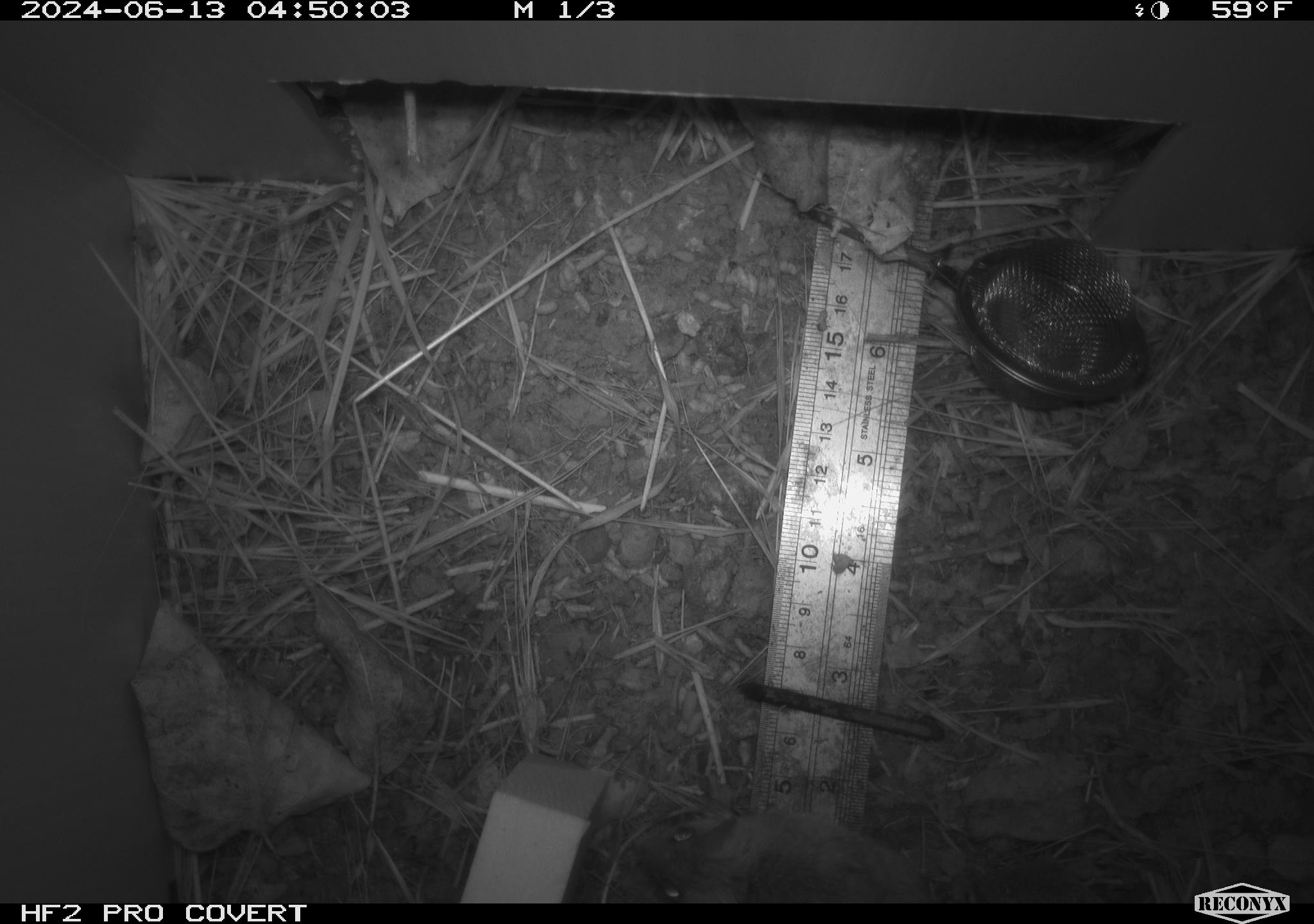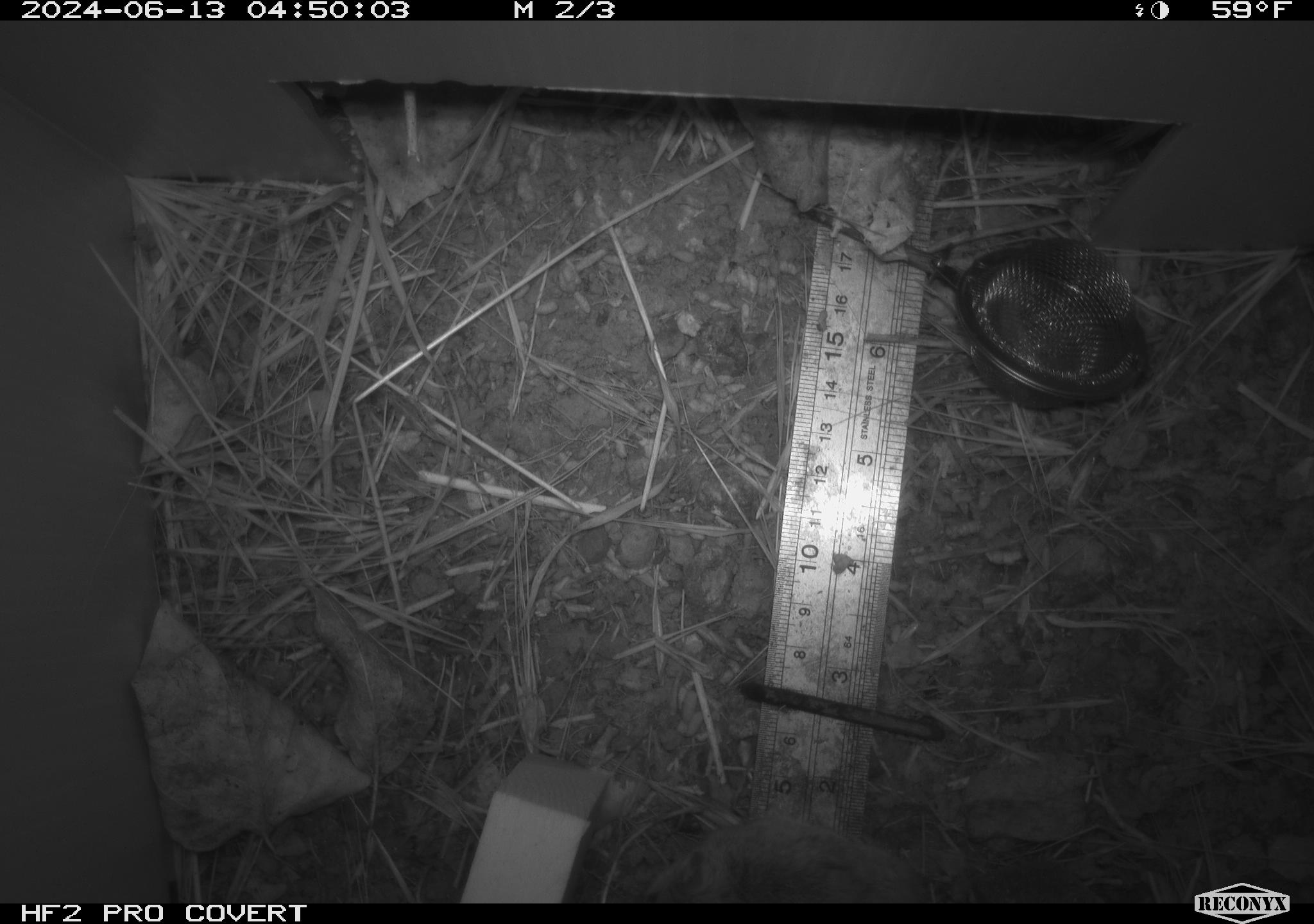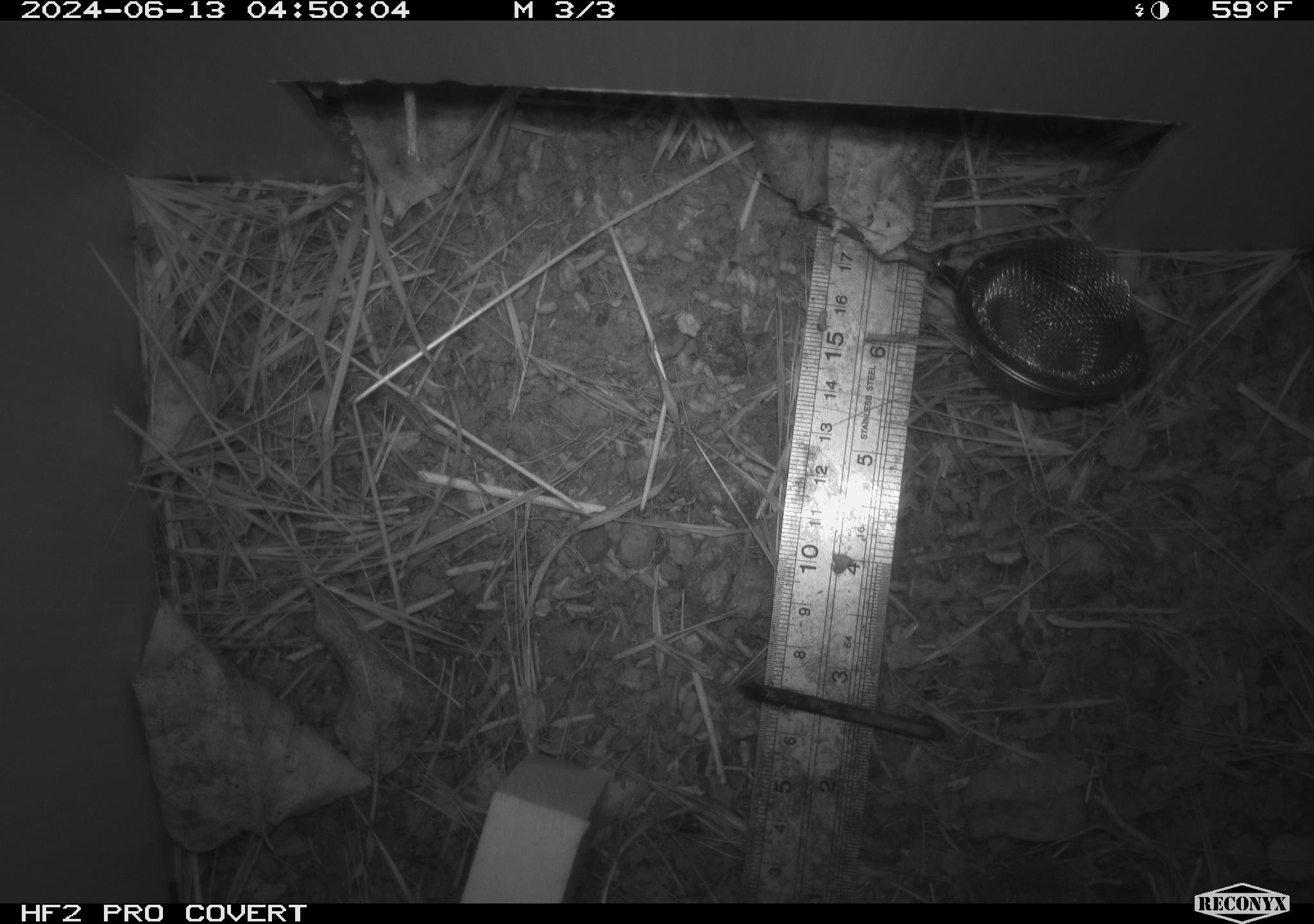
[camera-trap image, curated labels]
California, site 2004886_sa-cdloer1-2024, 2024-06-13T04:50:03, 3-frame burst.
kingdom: Animalia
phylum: Chordata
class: Mammalia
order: Rodentia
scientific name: Rodentia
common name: mouse species